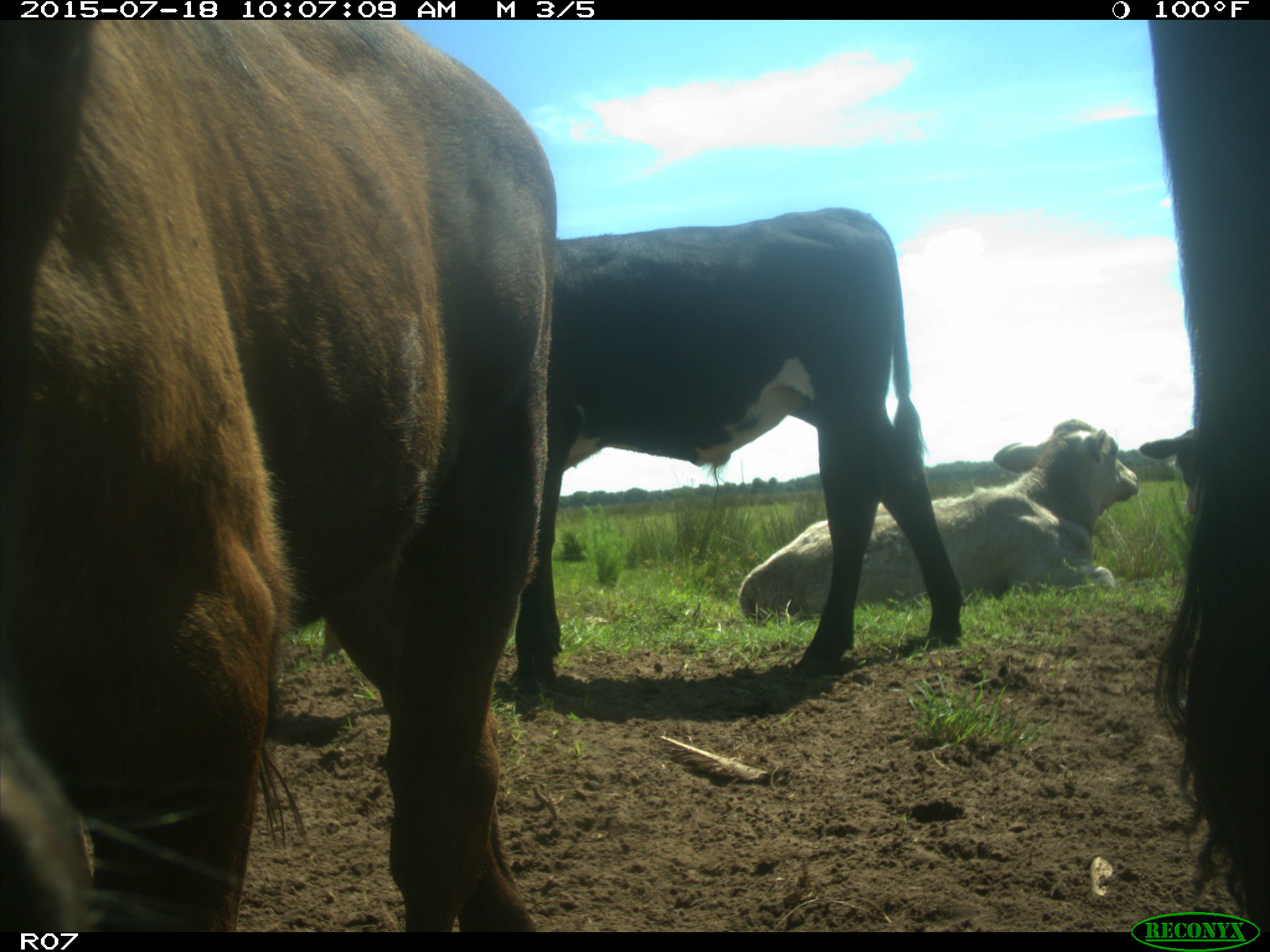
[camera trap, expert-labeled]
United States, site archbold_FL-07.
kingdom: Animalia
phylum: Chordata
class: Mammalia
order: Artiodactyla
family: Bovidae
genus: Bos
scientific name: Bos taurus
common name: domestic cow